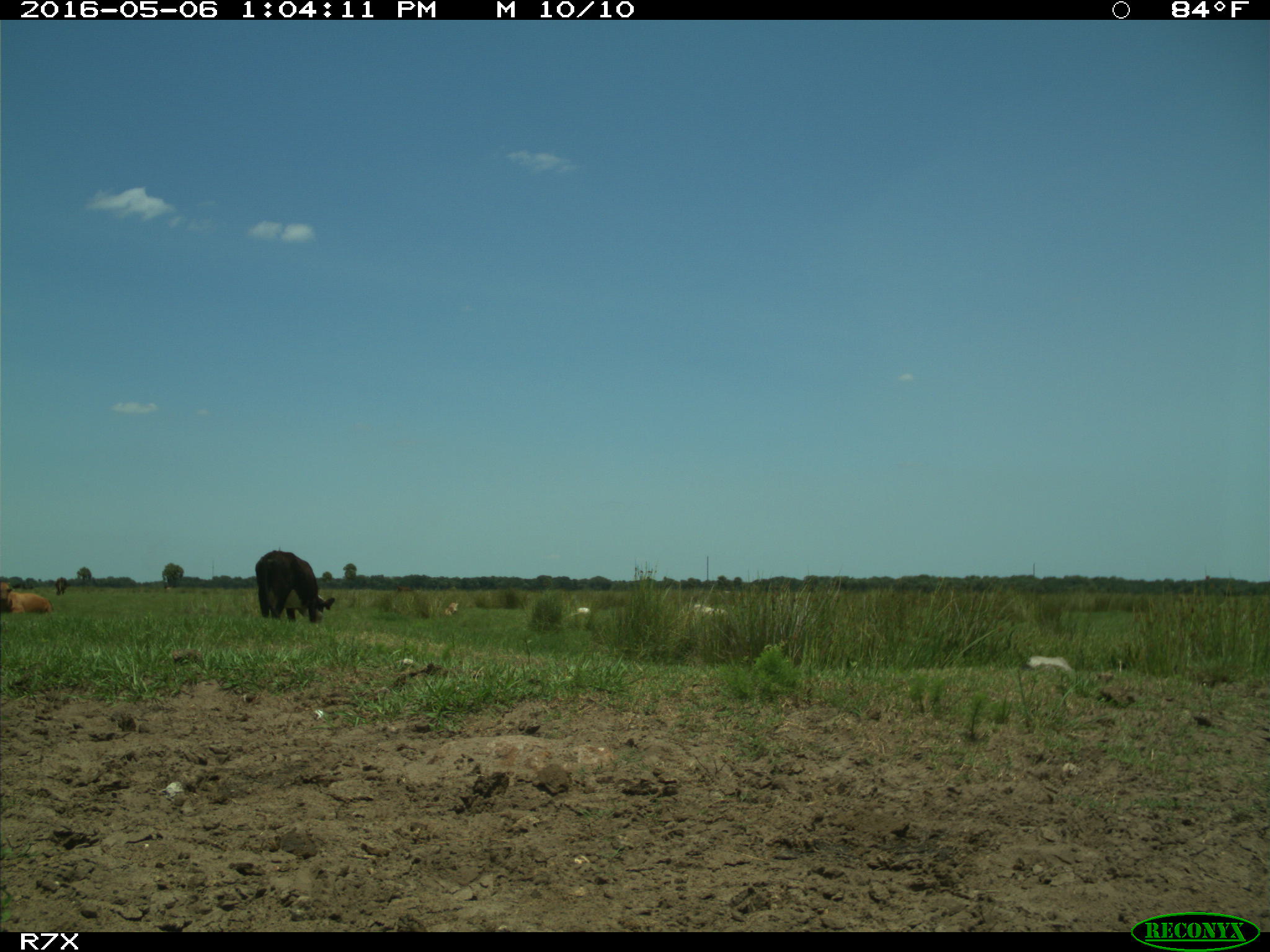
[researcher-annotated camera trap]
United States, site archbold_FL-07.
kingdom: Animalia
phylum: Chordata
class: Mammalia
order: Artiodactyla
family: Bovidae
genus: Bos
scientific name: Bos taurus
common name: domestic cow